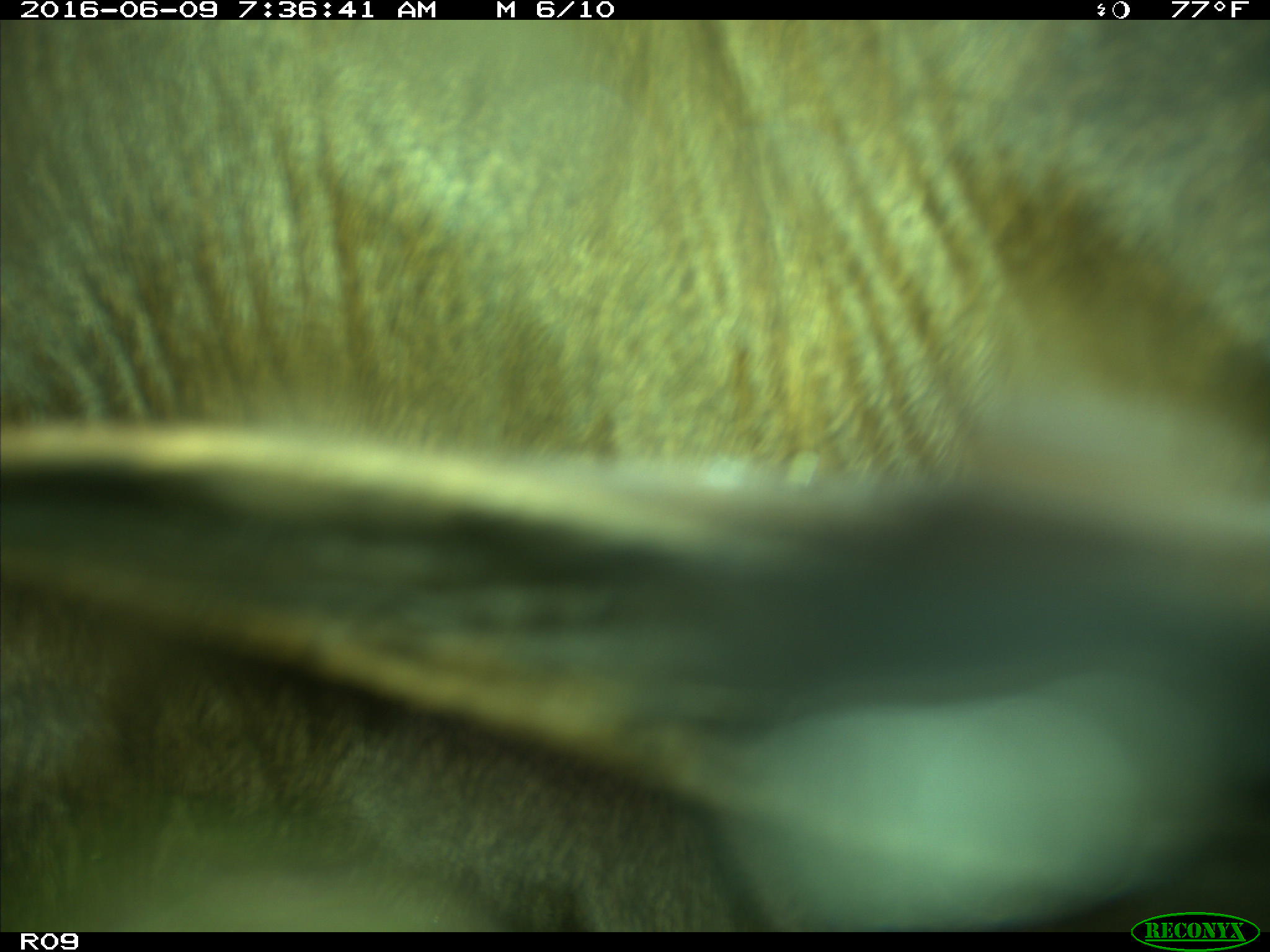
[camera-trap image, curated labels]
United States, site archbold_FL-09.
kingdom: Animalia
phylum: Chordata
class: Mammalia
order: Artiodactyla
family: Bovidae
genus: Bos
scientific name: Bos taurus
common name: domestic cow